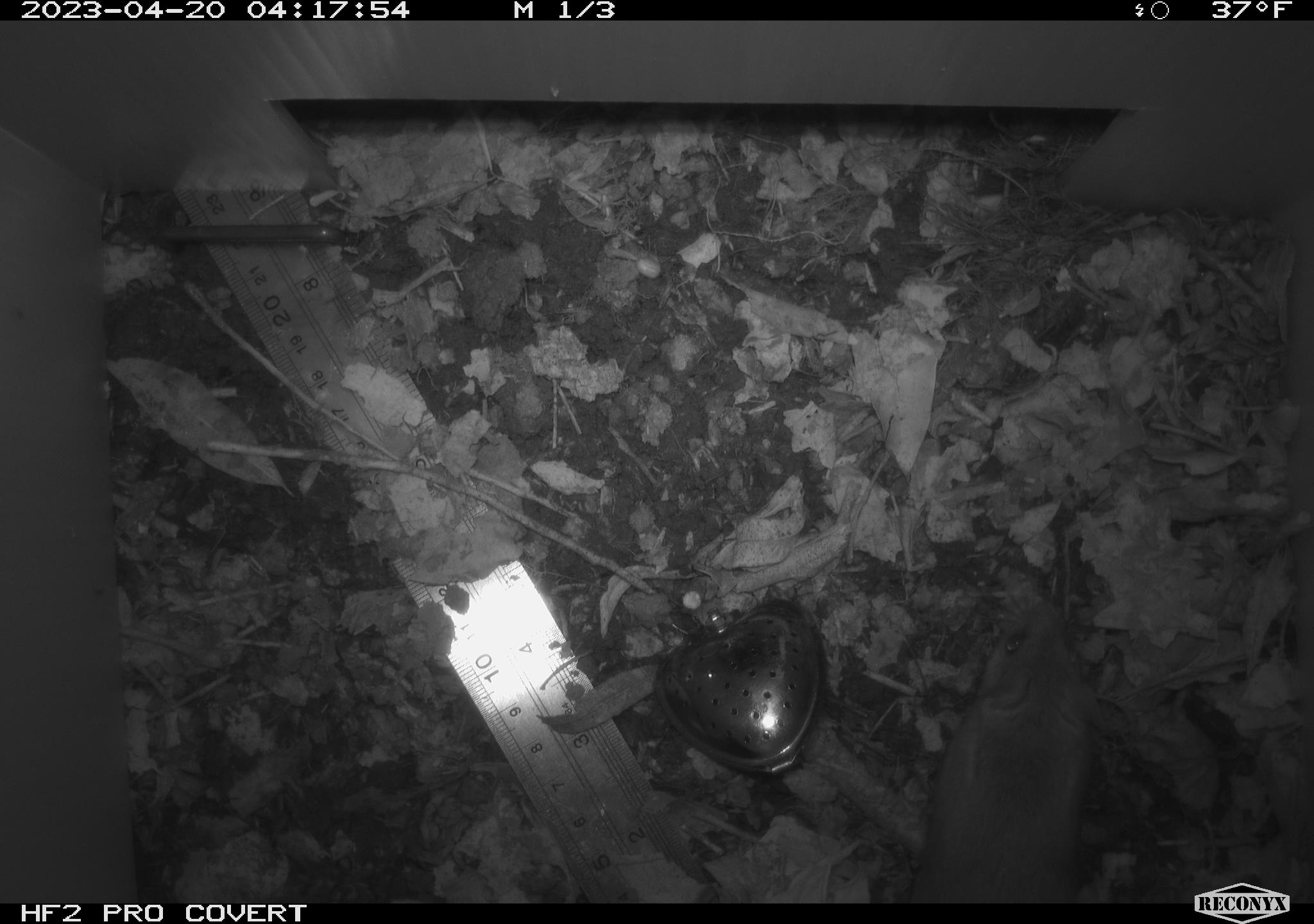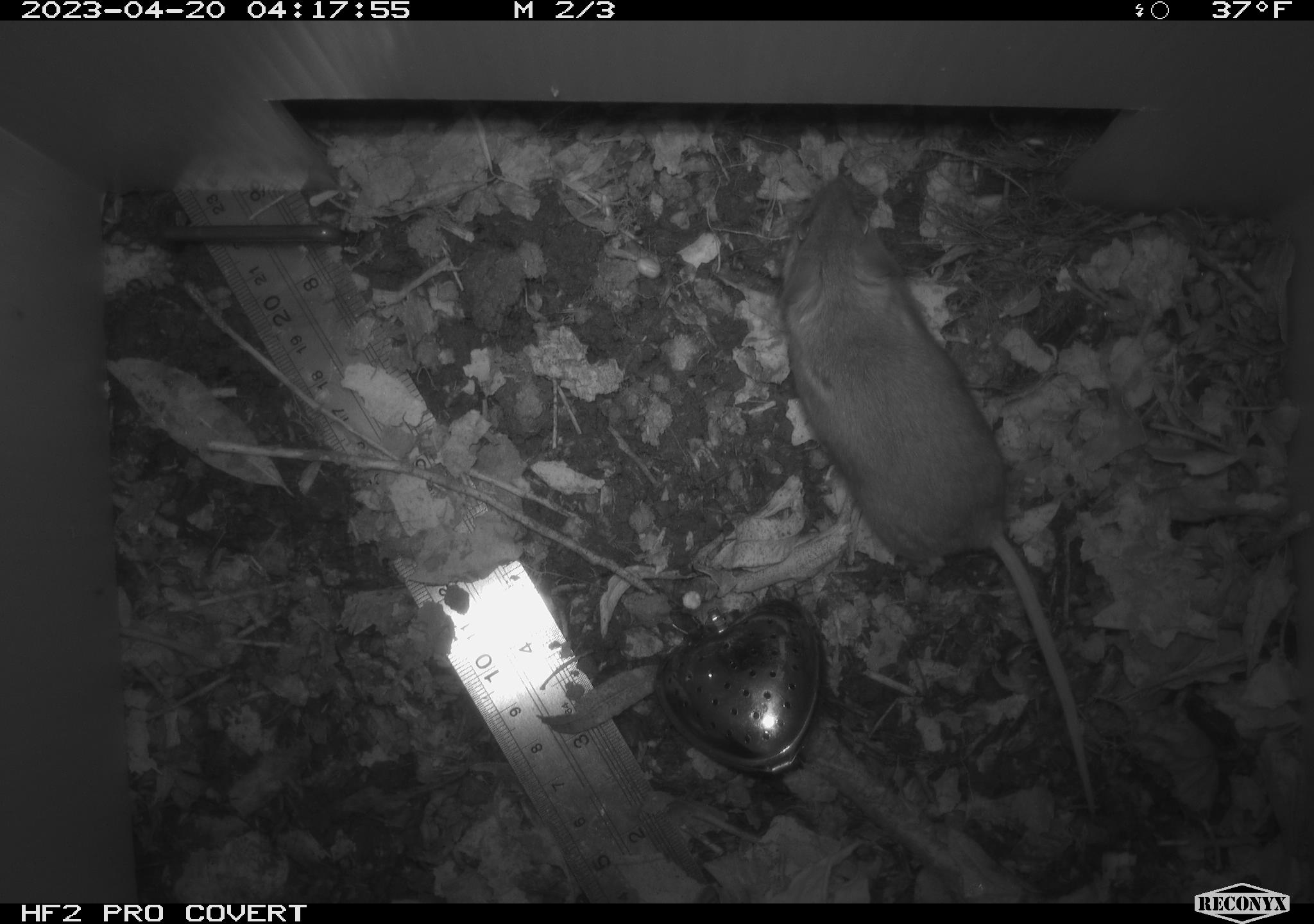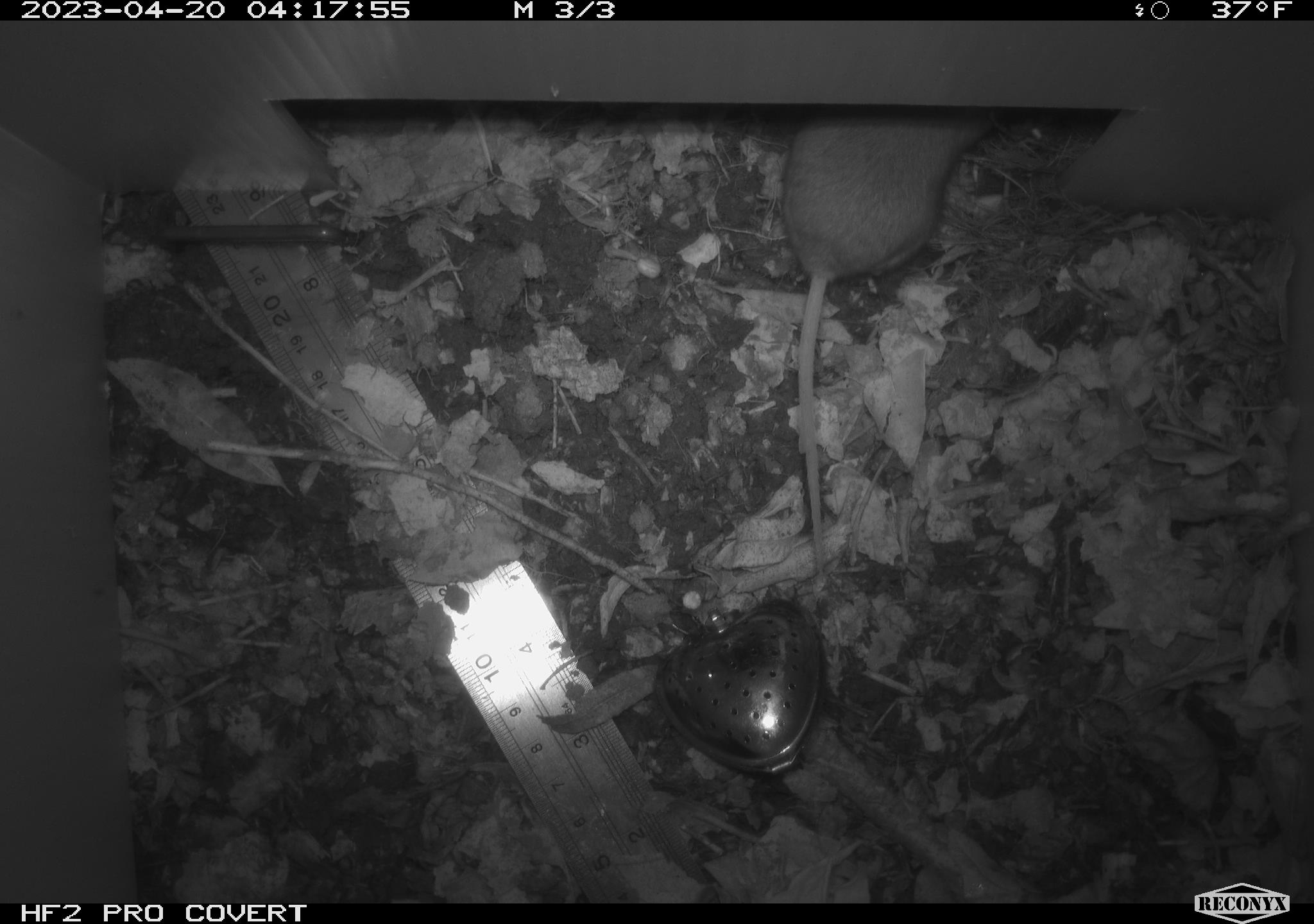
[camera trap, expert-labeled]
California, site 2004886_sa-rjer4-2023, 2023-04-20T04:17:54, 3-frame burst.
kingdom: Animalia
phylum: Chordata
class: Mammalia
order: Rodentia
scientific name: Rodentia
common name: mouse species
Mouse species (Rodentia).